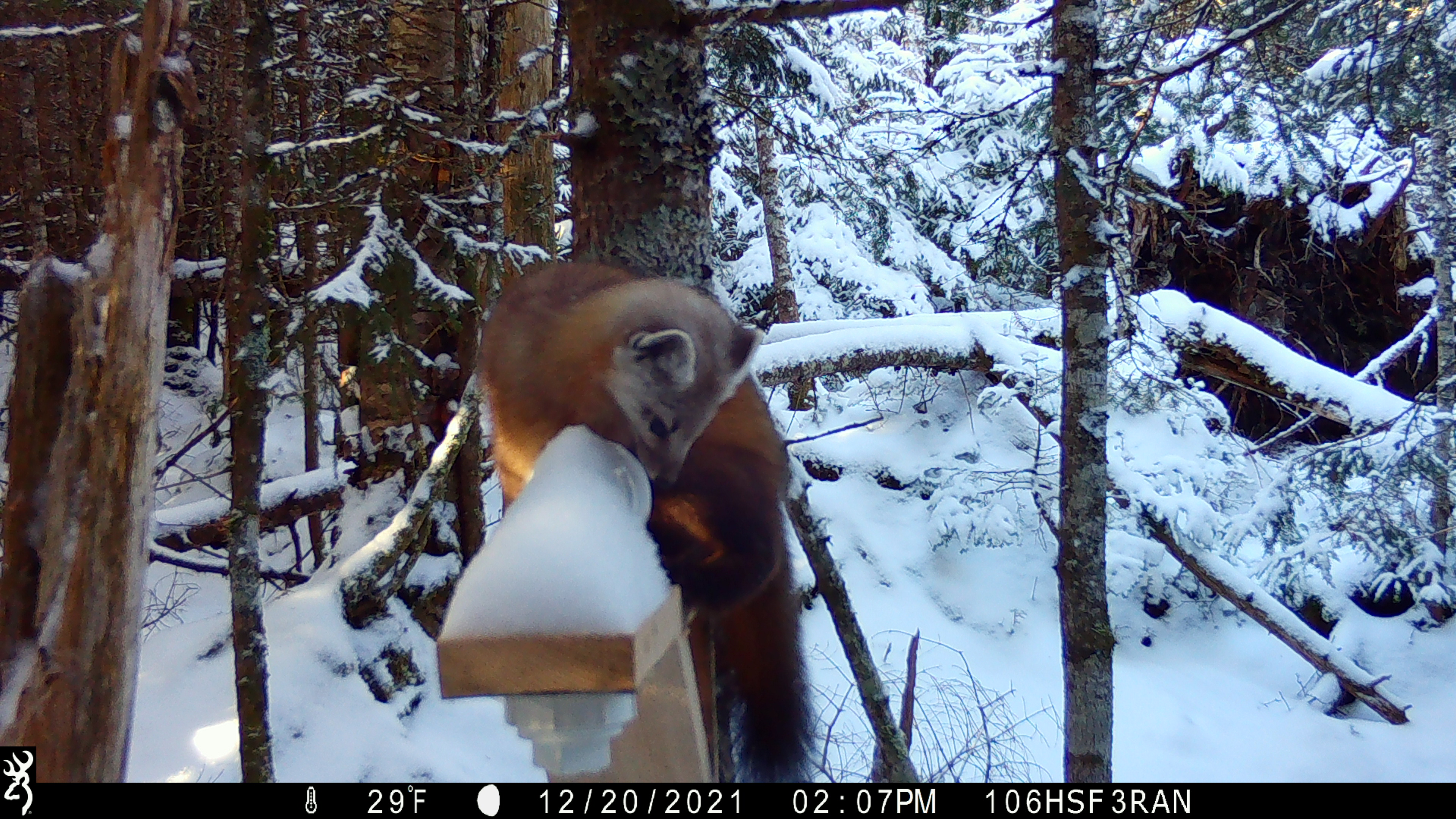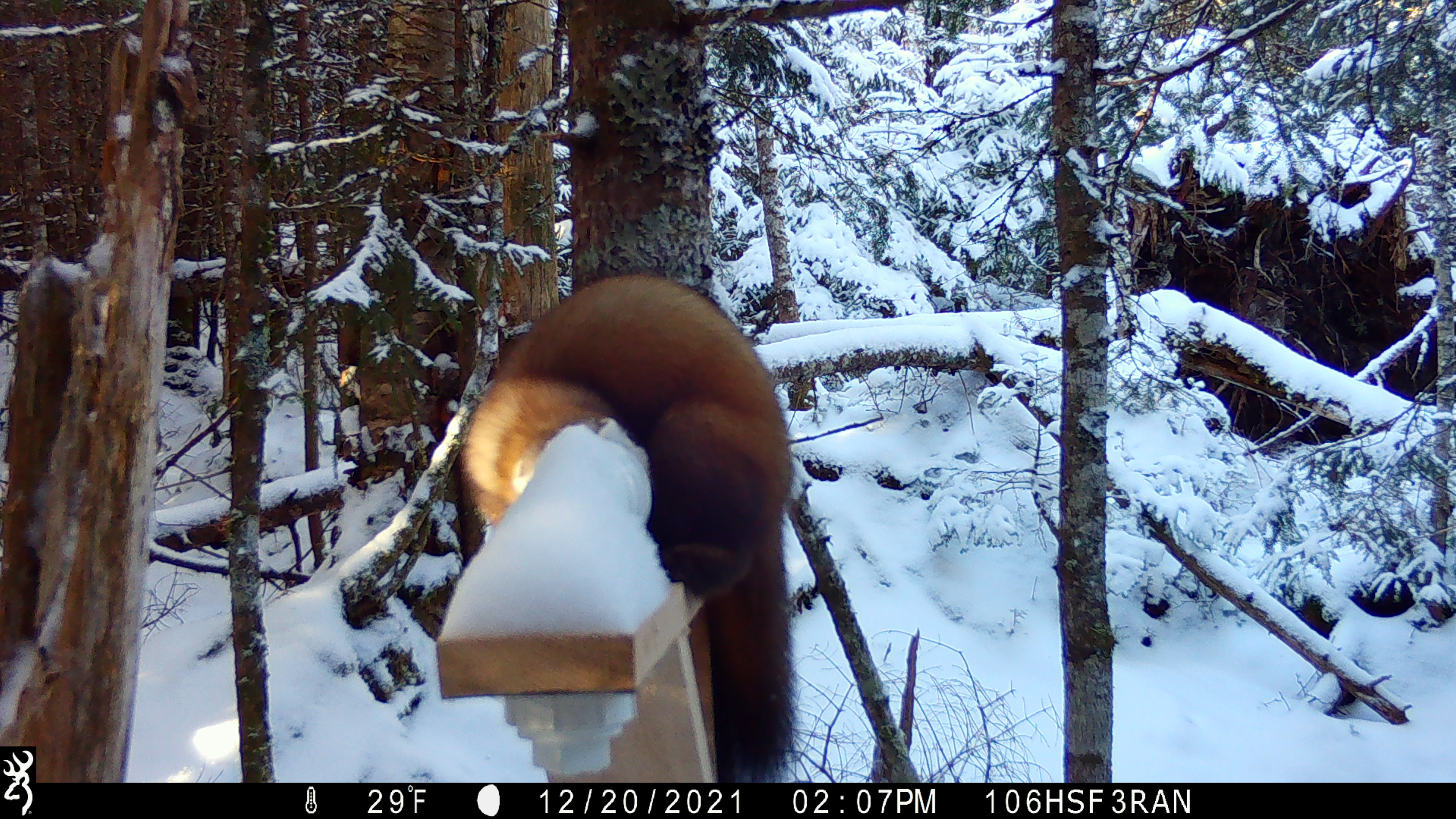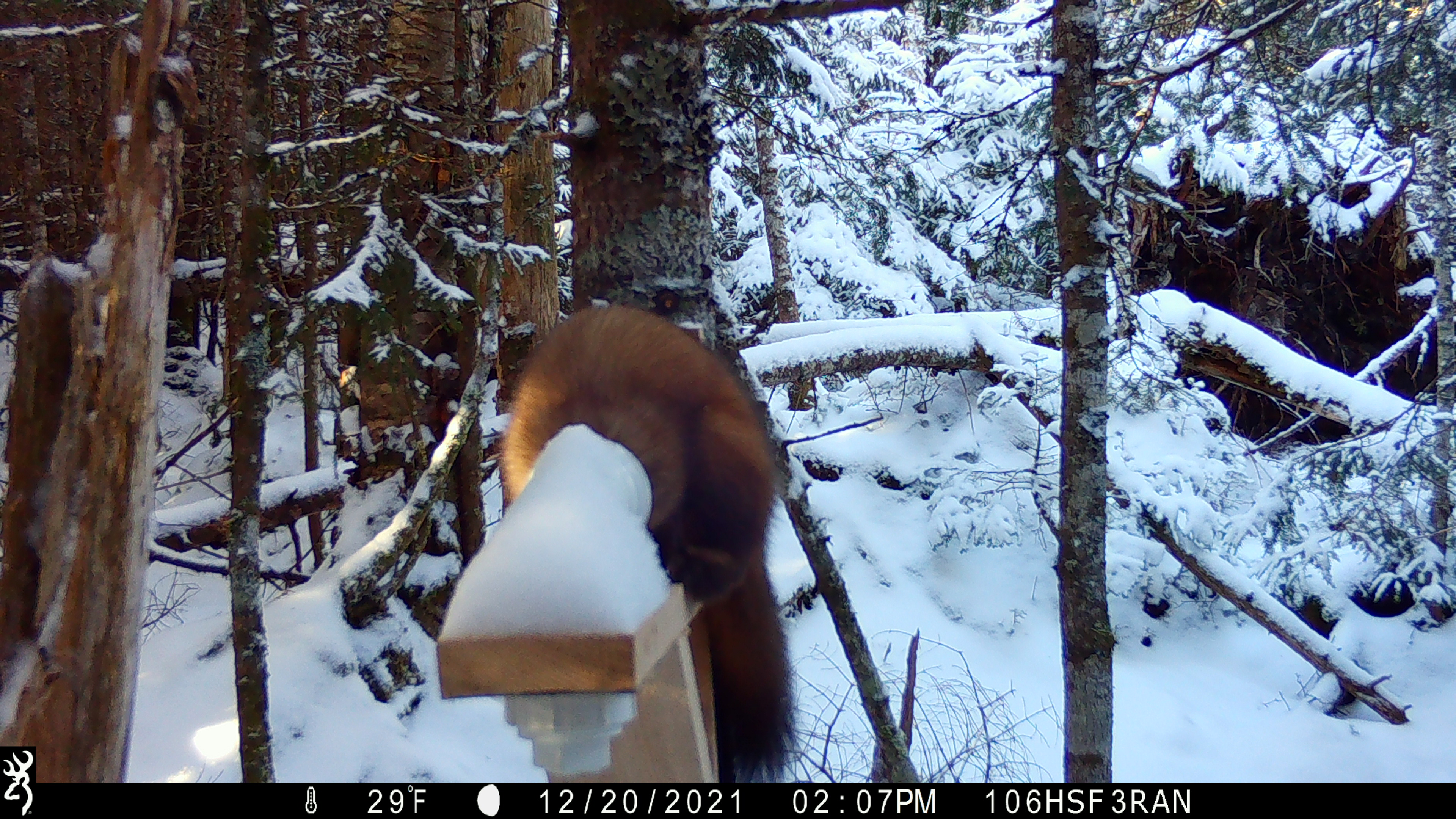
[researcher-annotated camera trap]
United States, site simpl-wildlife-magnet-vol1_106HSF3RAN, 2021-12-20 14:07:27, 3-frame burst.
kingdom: Animalia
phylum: Chordata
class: Mammalia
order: Carnivora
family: Mustelidae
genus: Martes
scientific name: Martes americana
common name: american marten